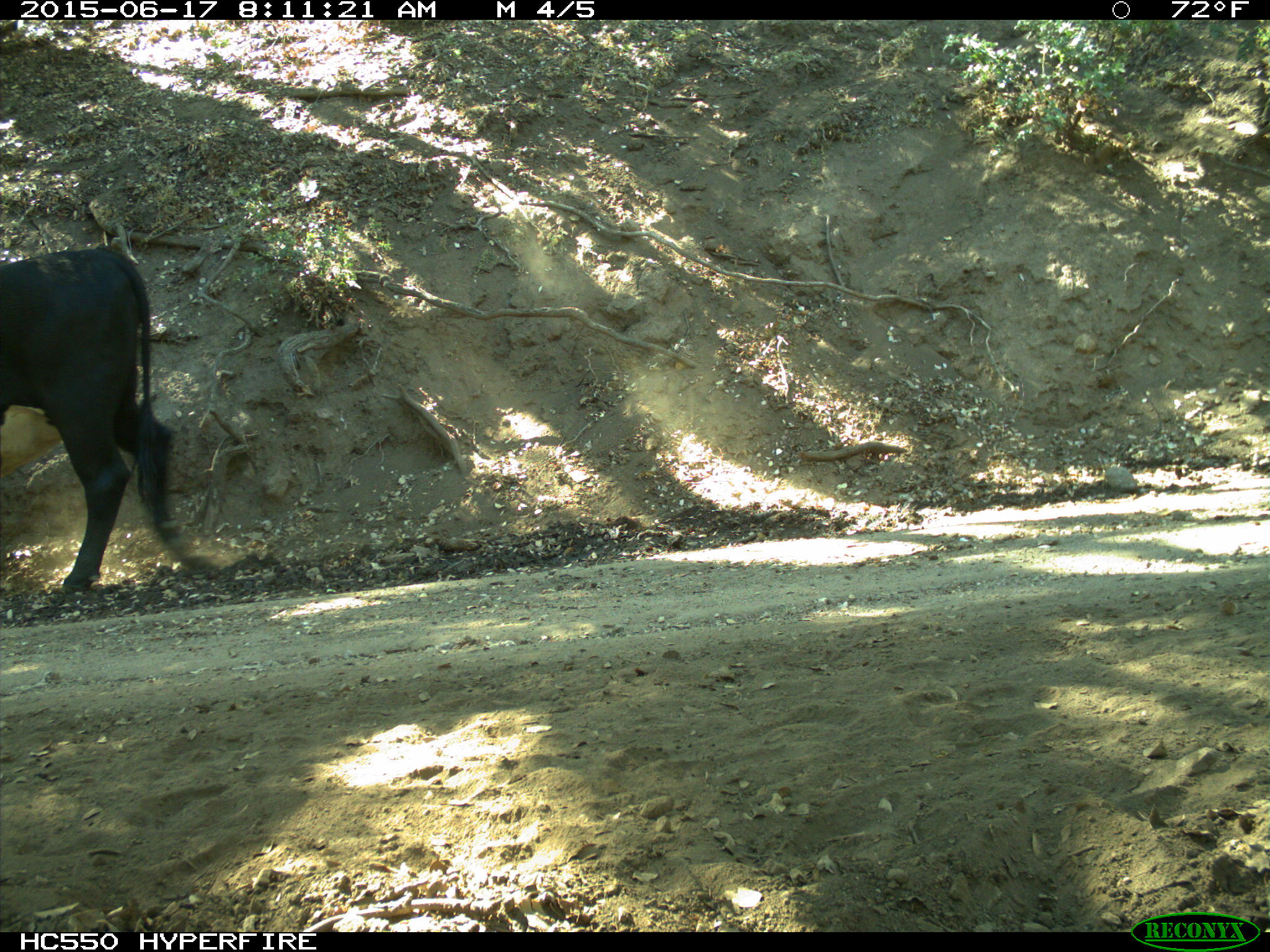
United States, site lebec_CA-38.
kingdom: Animalia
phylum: Chordata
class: Mammalia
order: Artiodactyla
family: Bovidae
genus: Bos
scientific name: Bos taurus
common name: domestic cow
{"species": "Bos taurus (domestic cow)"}